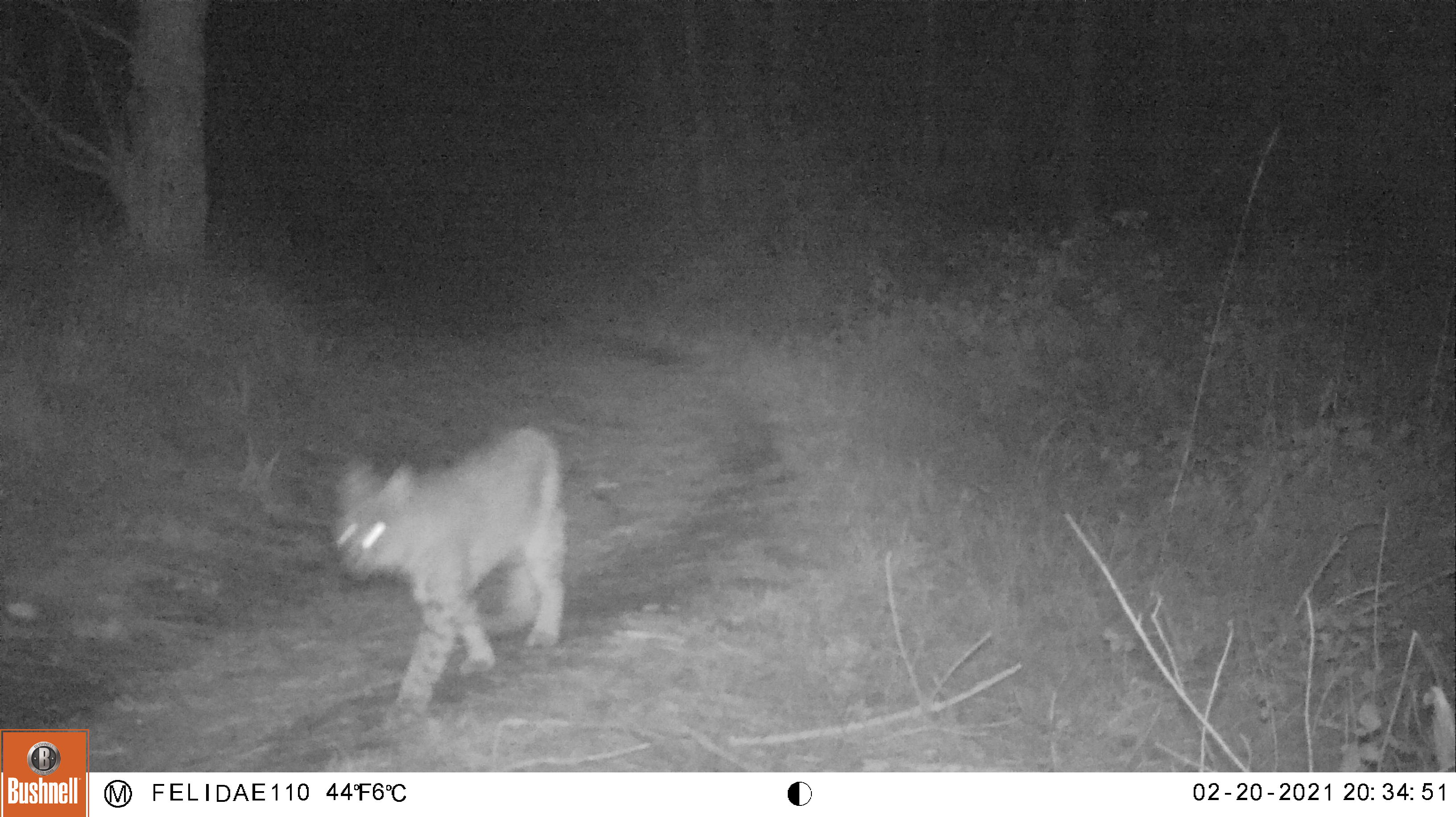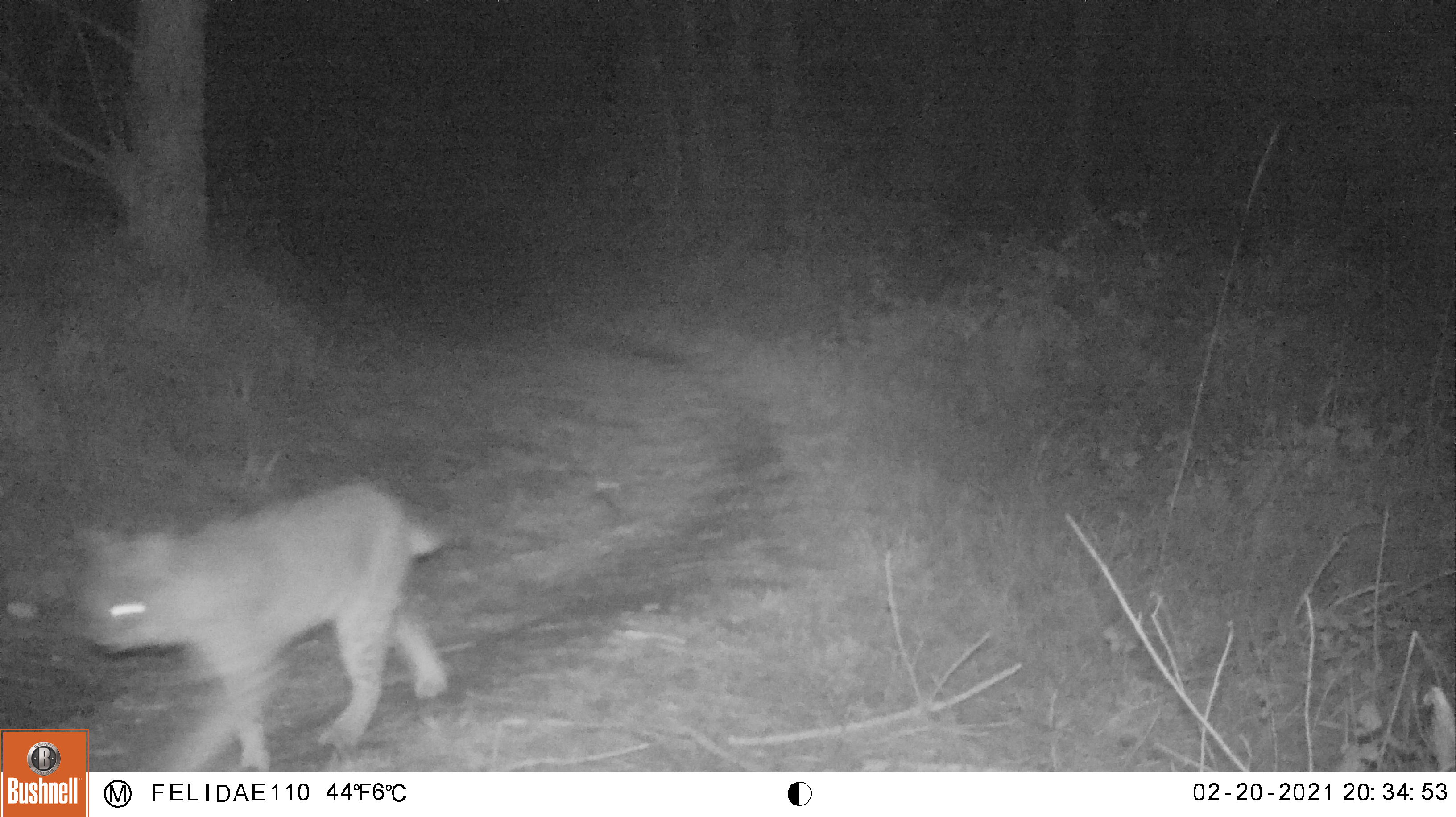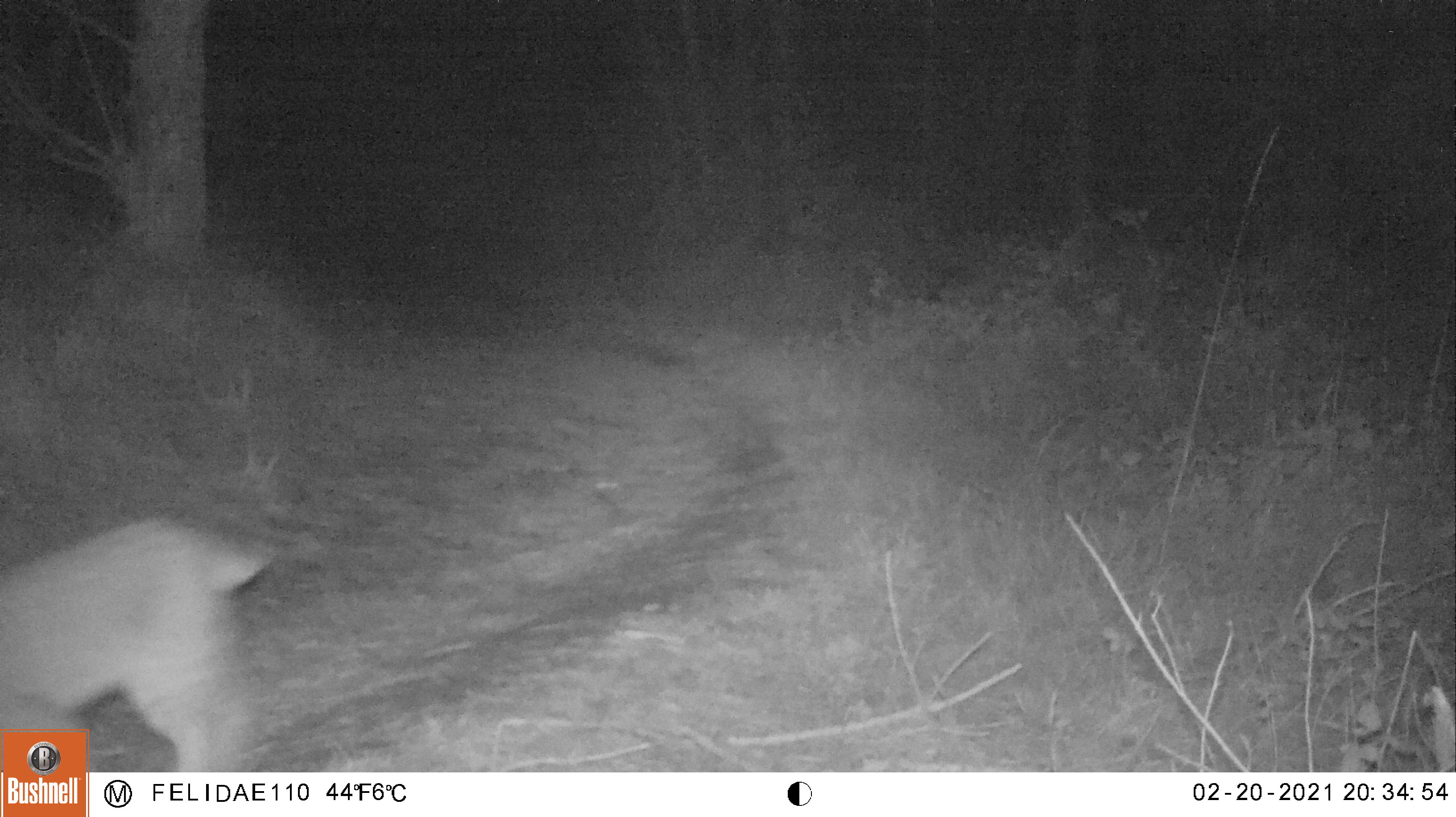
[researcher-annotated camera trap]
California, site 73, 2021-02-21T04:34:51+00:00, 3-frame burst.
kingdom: Animalia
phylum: Chordata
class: Mammalia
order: Carnivora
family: Felidae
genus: Lynx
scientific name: Lynx rufus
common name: bobcat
Bobcat (Lynx rufus).